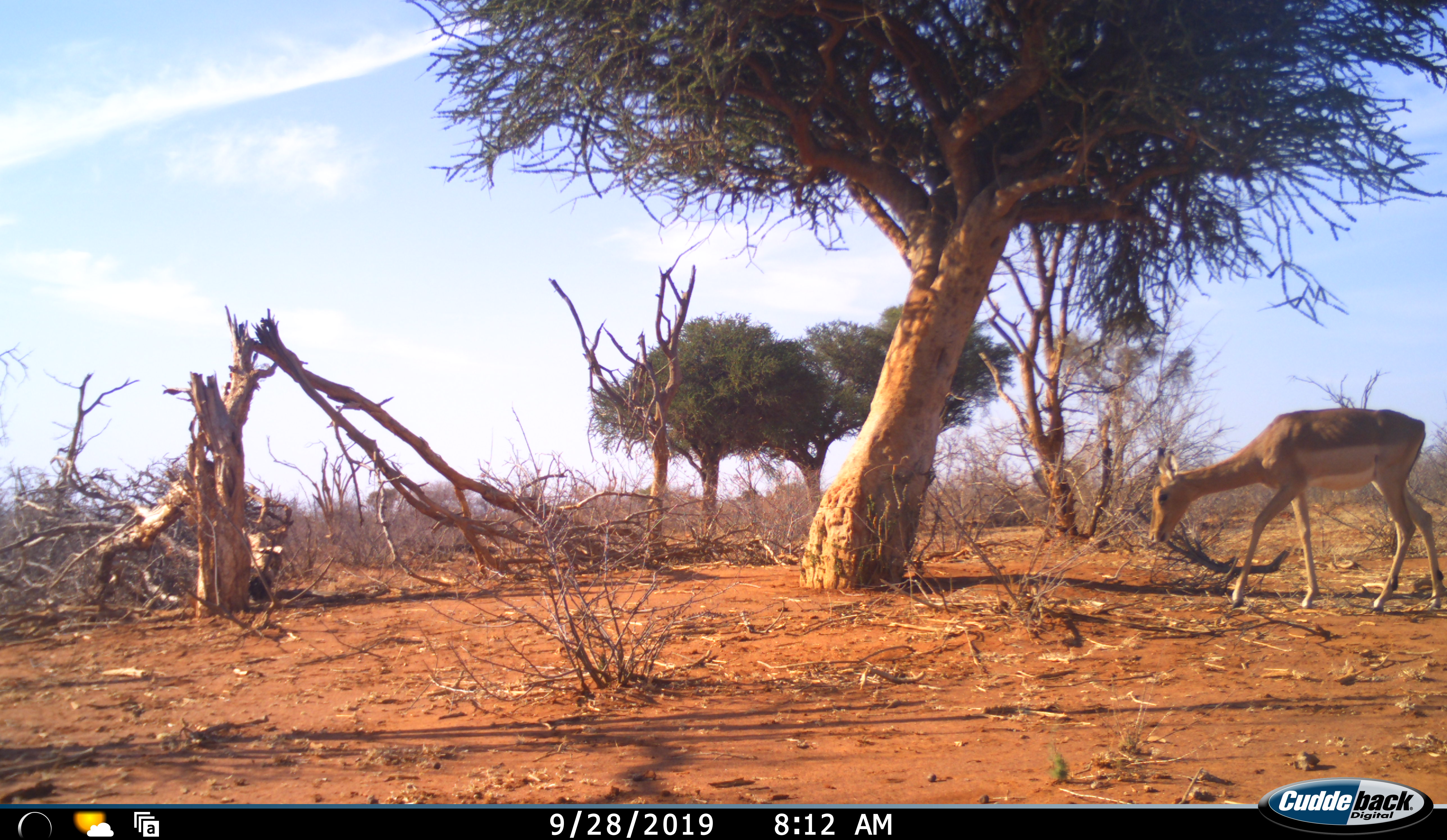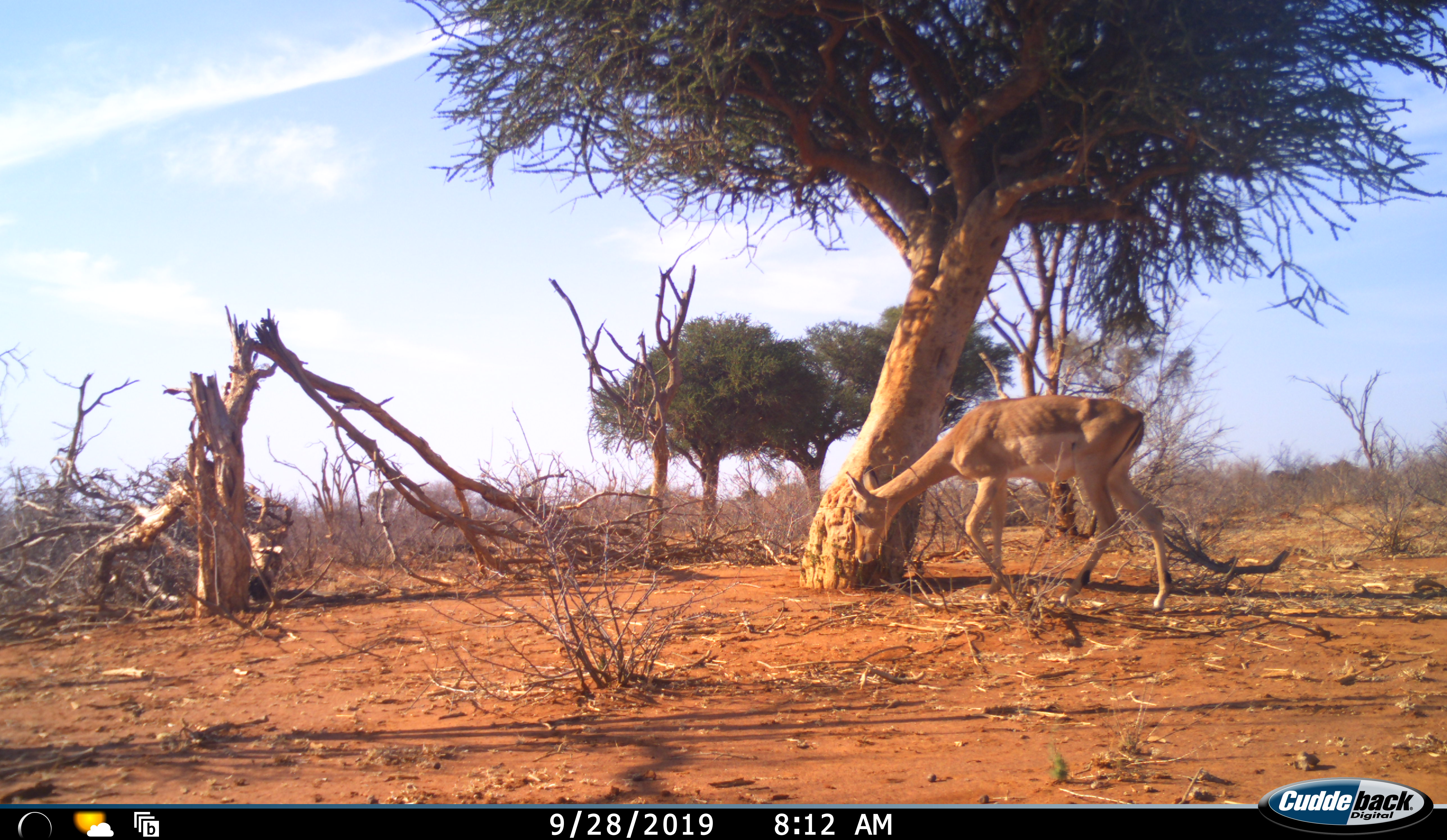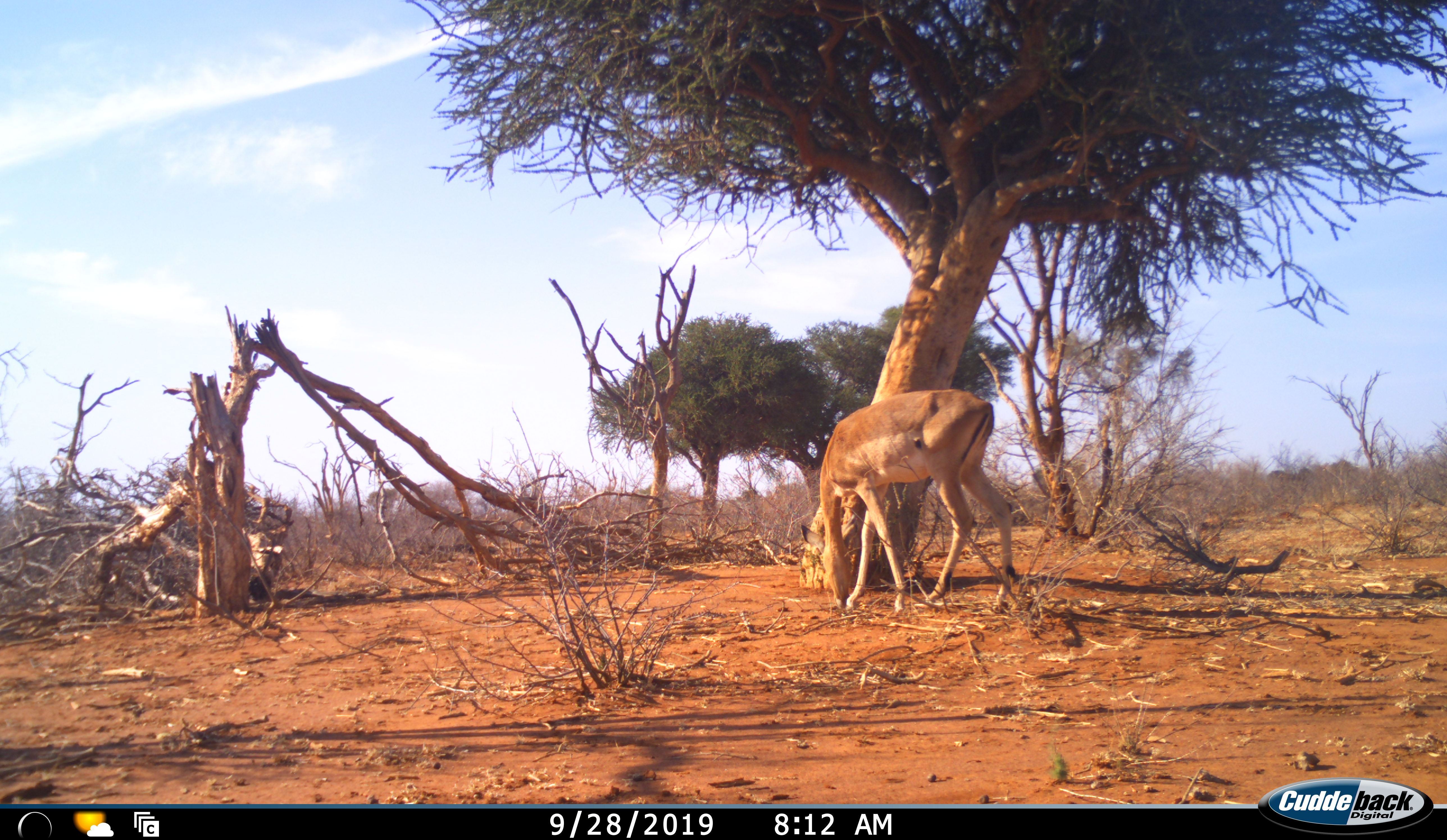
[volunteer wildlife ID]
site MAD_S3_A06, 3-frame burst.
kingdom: Animalia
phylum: Chordata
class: Mammalia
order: Artiodactyla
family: Bovidae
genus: Aepyceros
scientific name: Aepyceros melampus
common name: impala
Impala (Aepyceros melampus), count 1. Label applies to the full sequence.